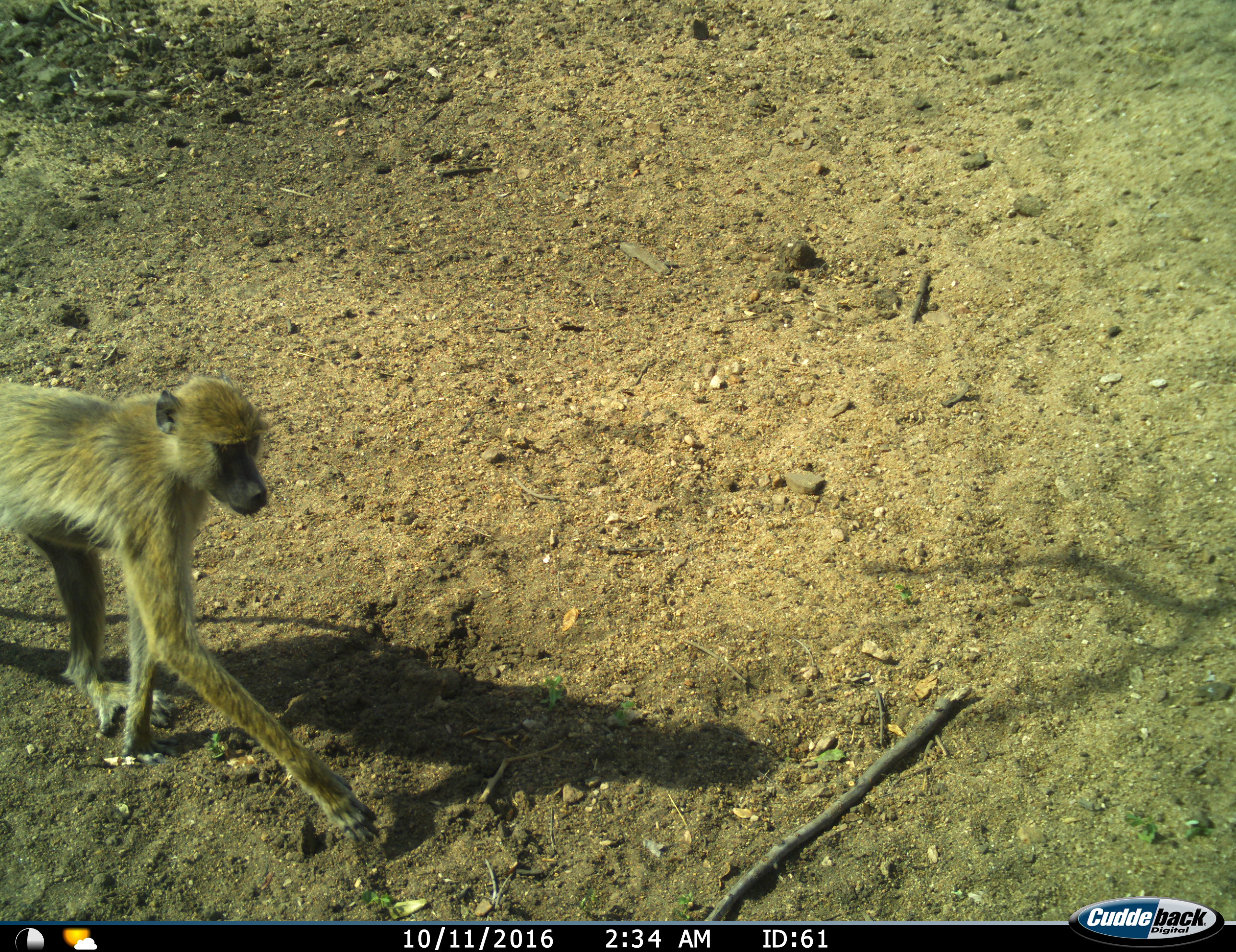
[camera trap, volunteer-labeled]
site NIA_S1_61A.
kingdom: Animalia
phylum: Chordata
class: Mammalia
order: Primates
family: Cercopithecidae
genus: Papio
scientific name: Papio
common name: baboon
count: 1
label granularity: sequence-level